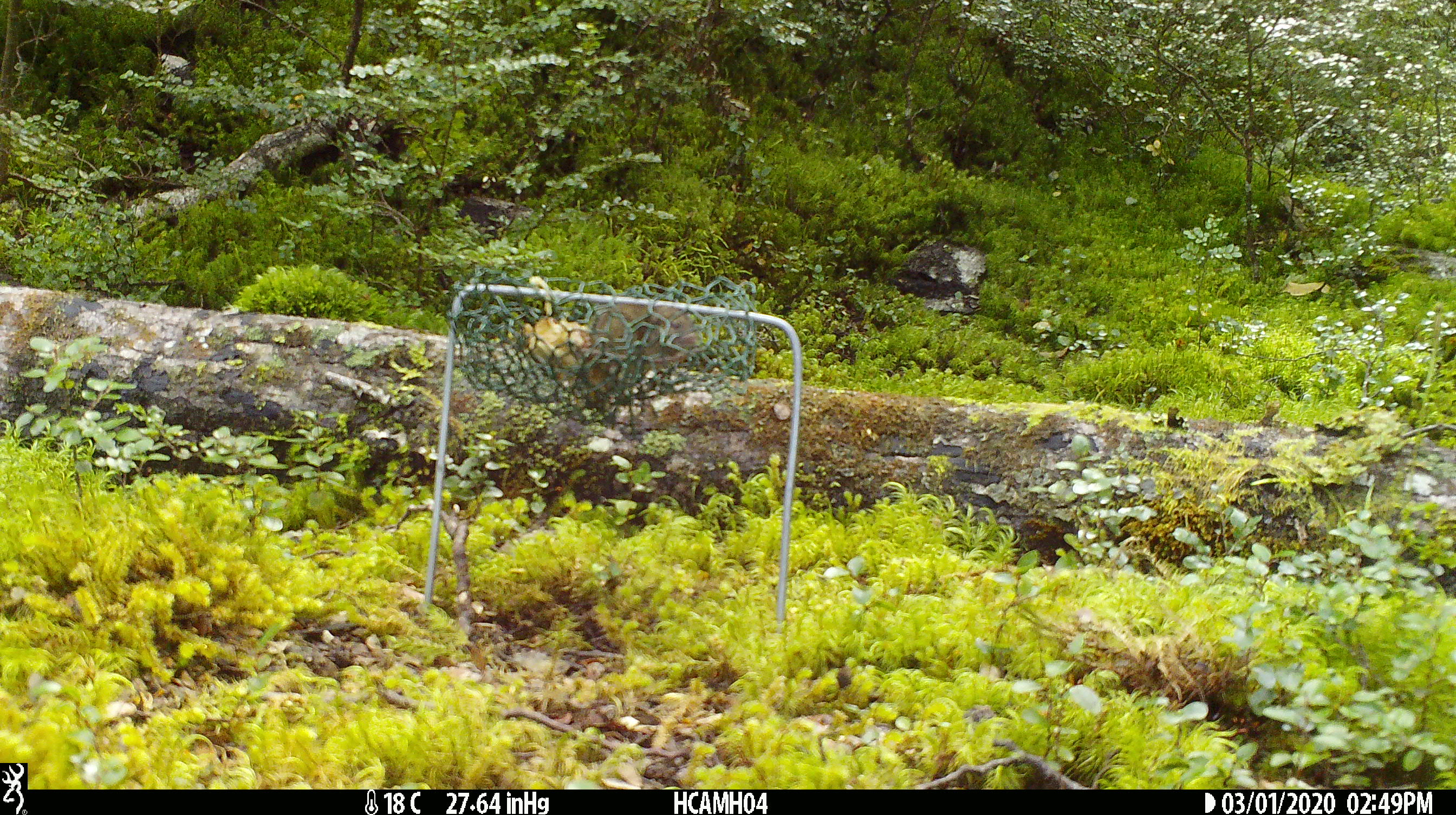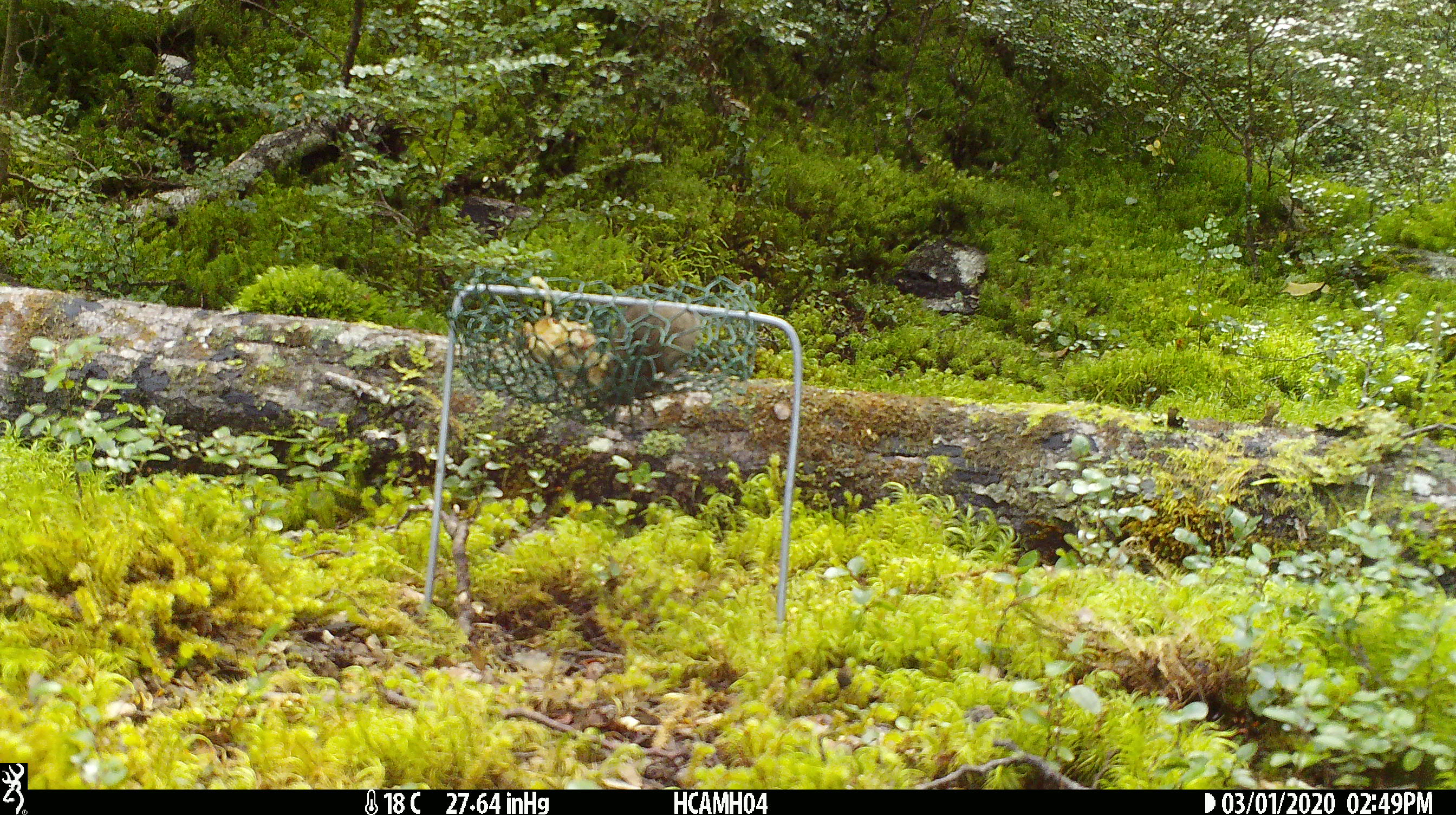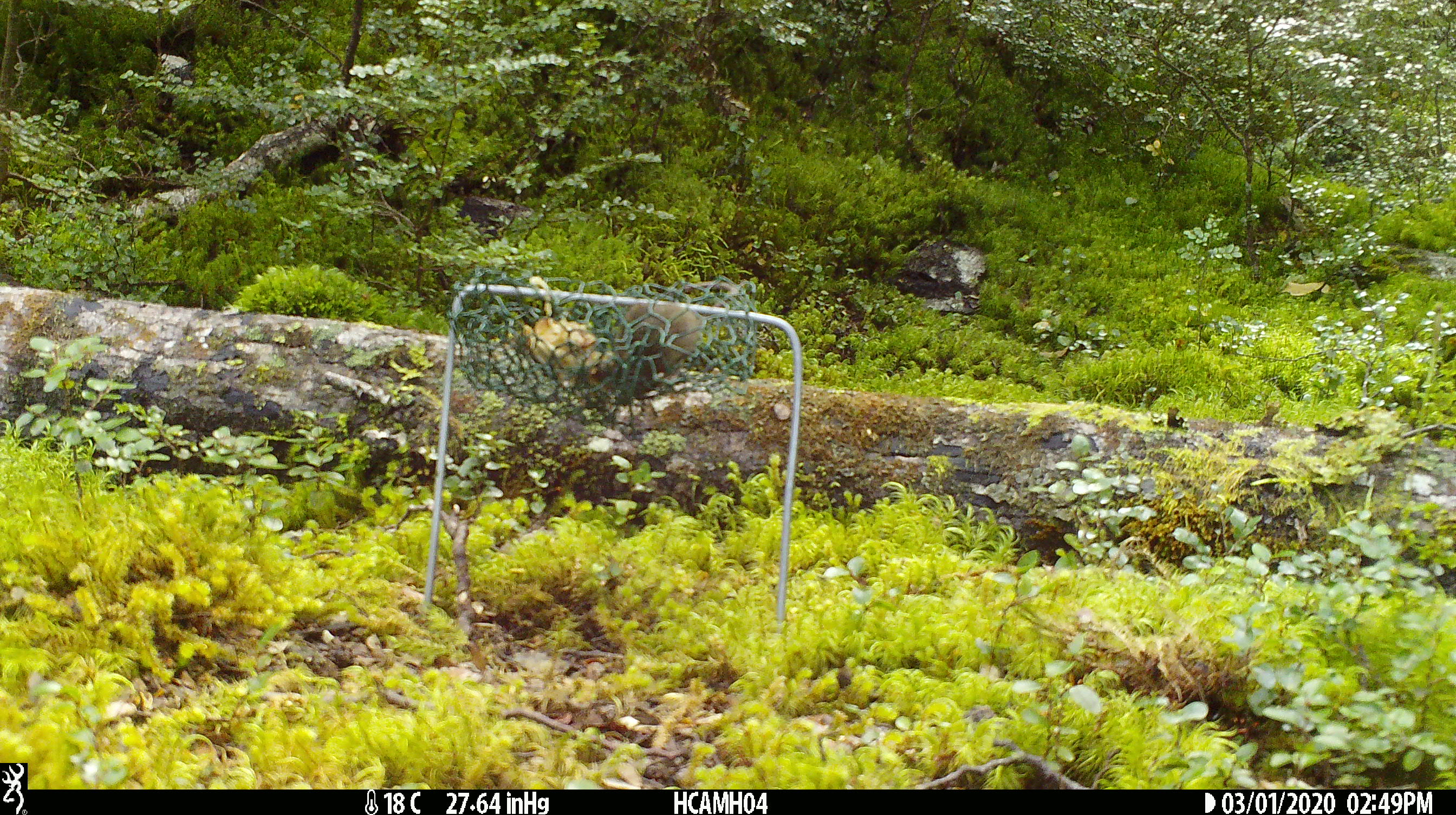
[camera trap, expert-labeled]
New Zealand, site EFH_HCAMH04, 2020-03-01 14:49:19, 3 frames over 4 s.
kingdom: Animalia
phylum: Chordata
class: Mammalia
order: Rodentia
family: Muridae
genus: Mus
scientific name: Mus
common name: mouse